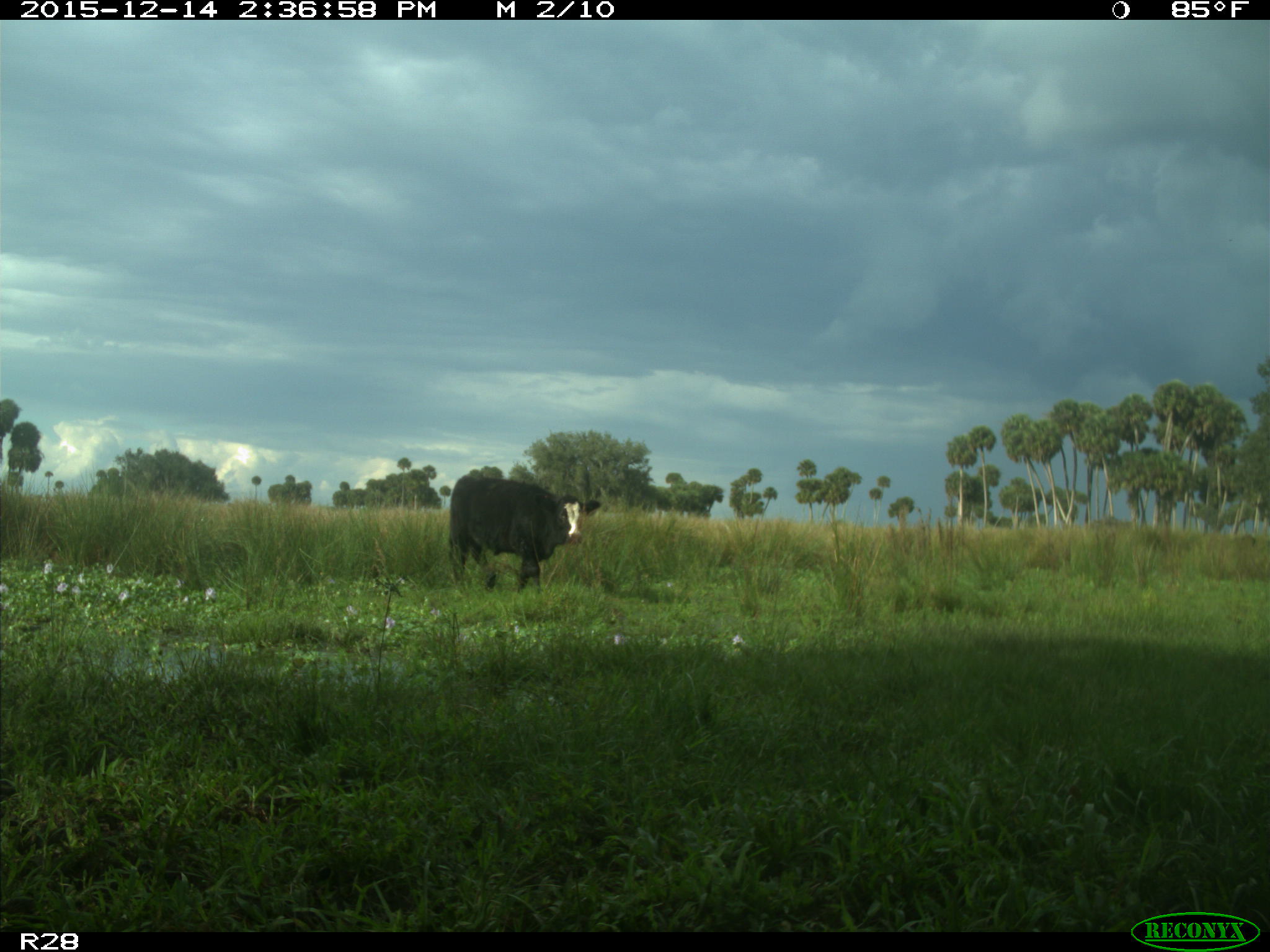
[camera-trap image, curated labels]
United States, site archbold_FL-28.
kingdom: Animalia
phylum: Chordata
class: Mammalia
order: Artiodactyla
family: Bovidae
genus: Bos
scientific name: Bos taurus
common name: domestic cow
Bos taurus (domestic cow).